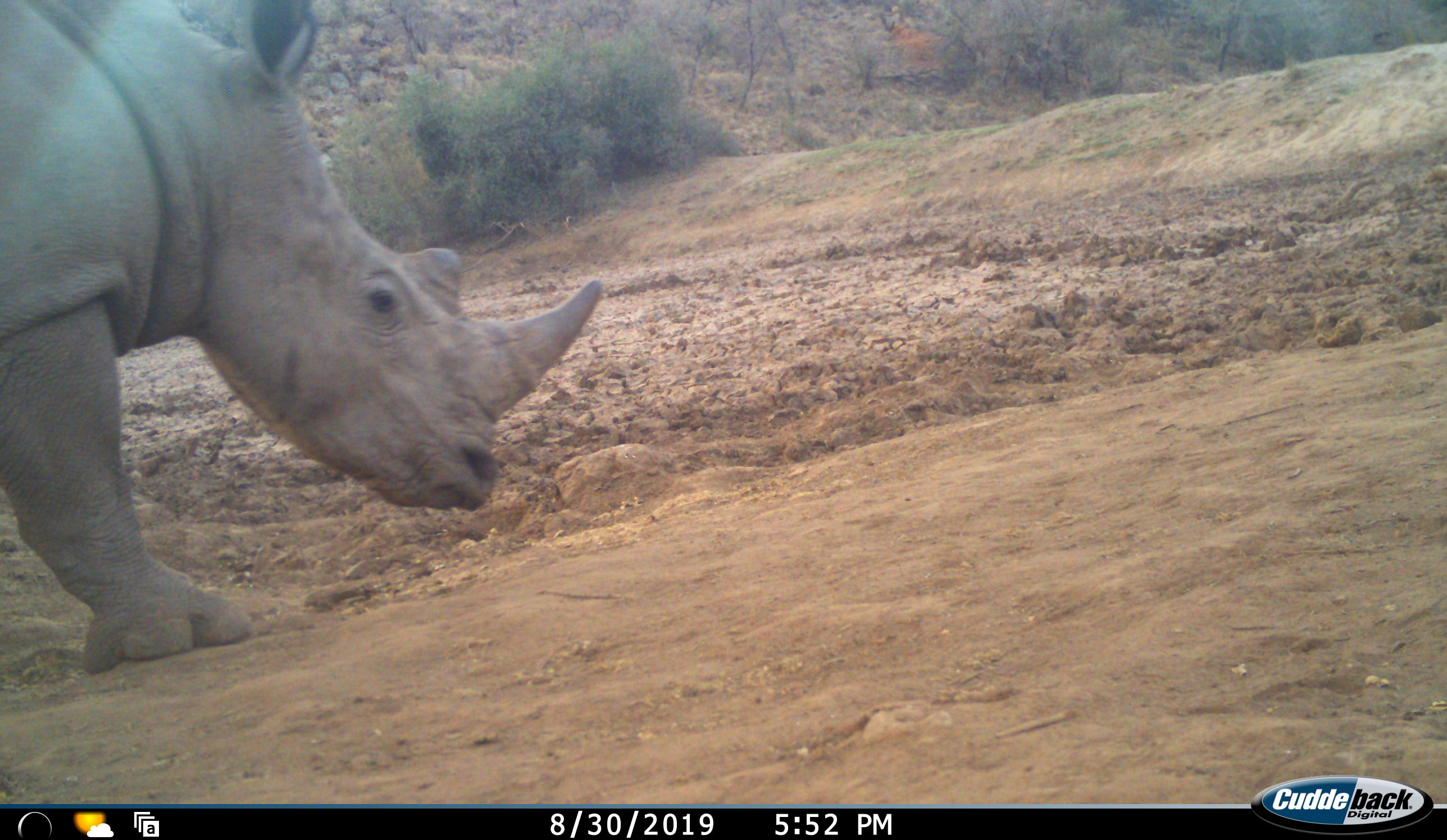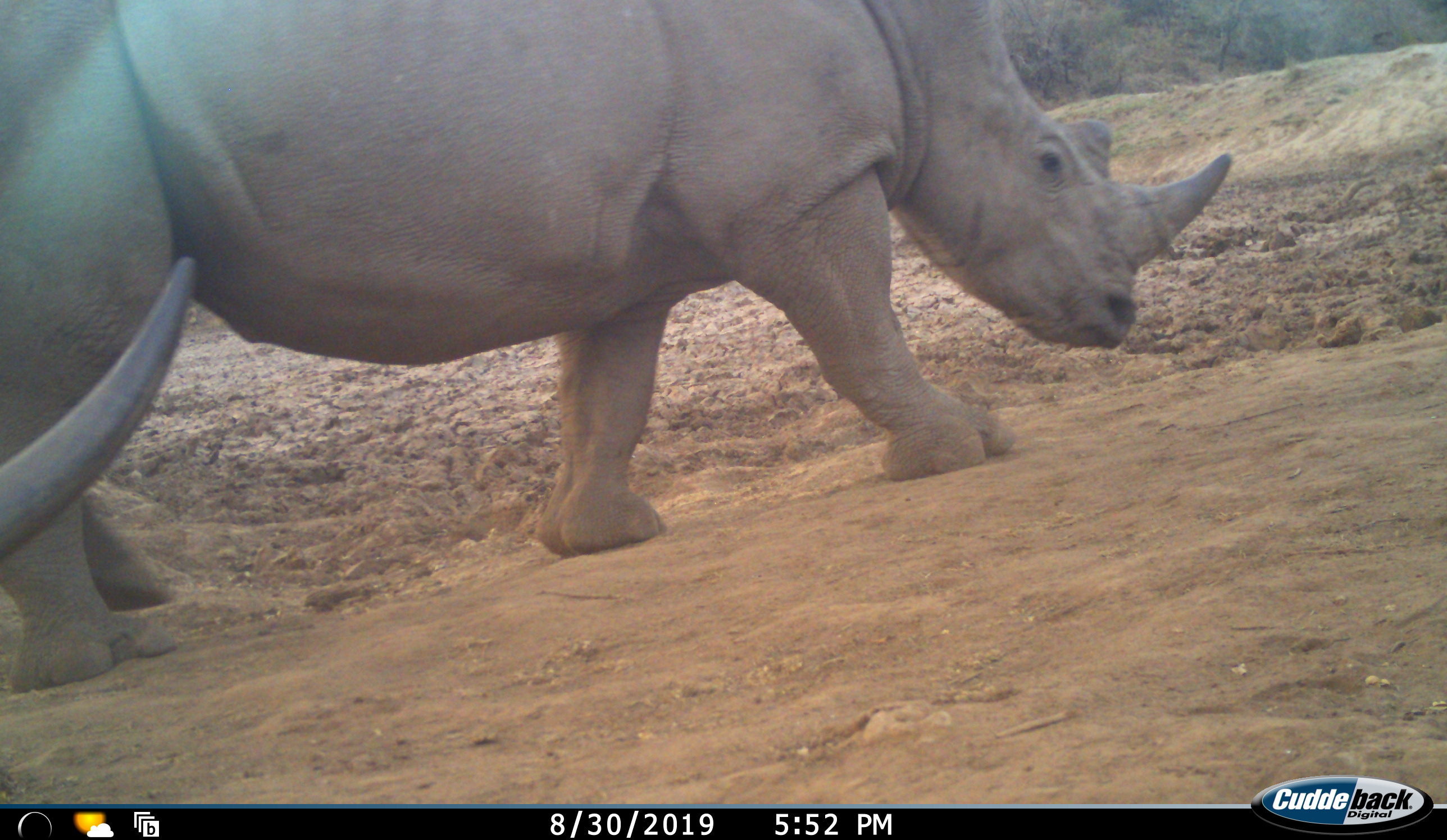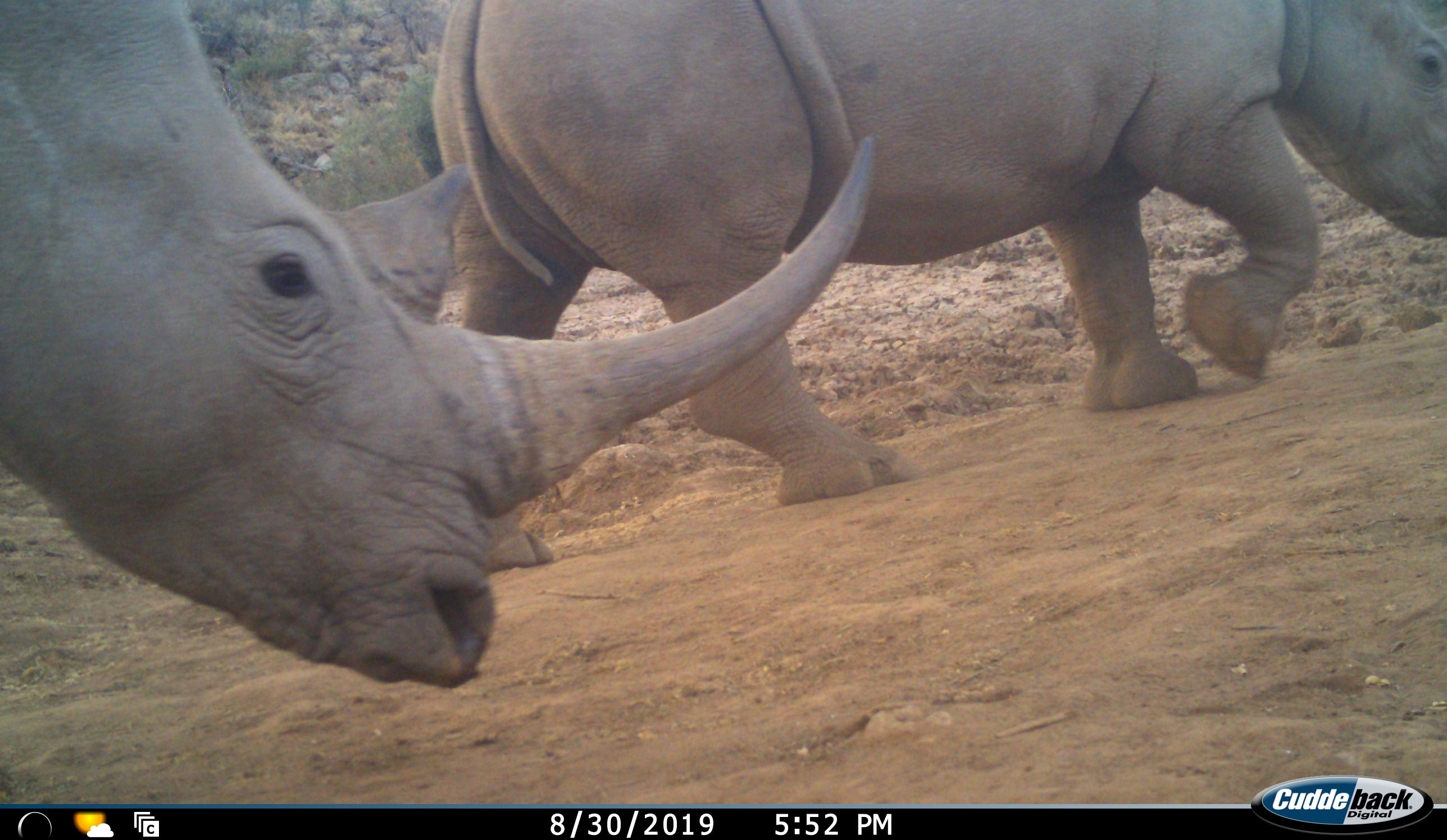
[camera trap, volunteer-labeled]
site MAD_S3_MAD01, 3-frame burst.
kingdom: Animalia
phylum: Chordata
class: Mammalia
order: Perissodactyla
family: Rhinocerotidae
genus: Diceros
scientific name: Diceros bicornis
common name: black rhinoceros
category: rhinocerosblack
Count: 2.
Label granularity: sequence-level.